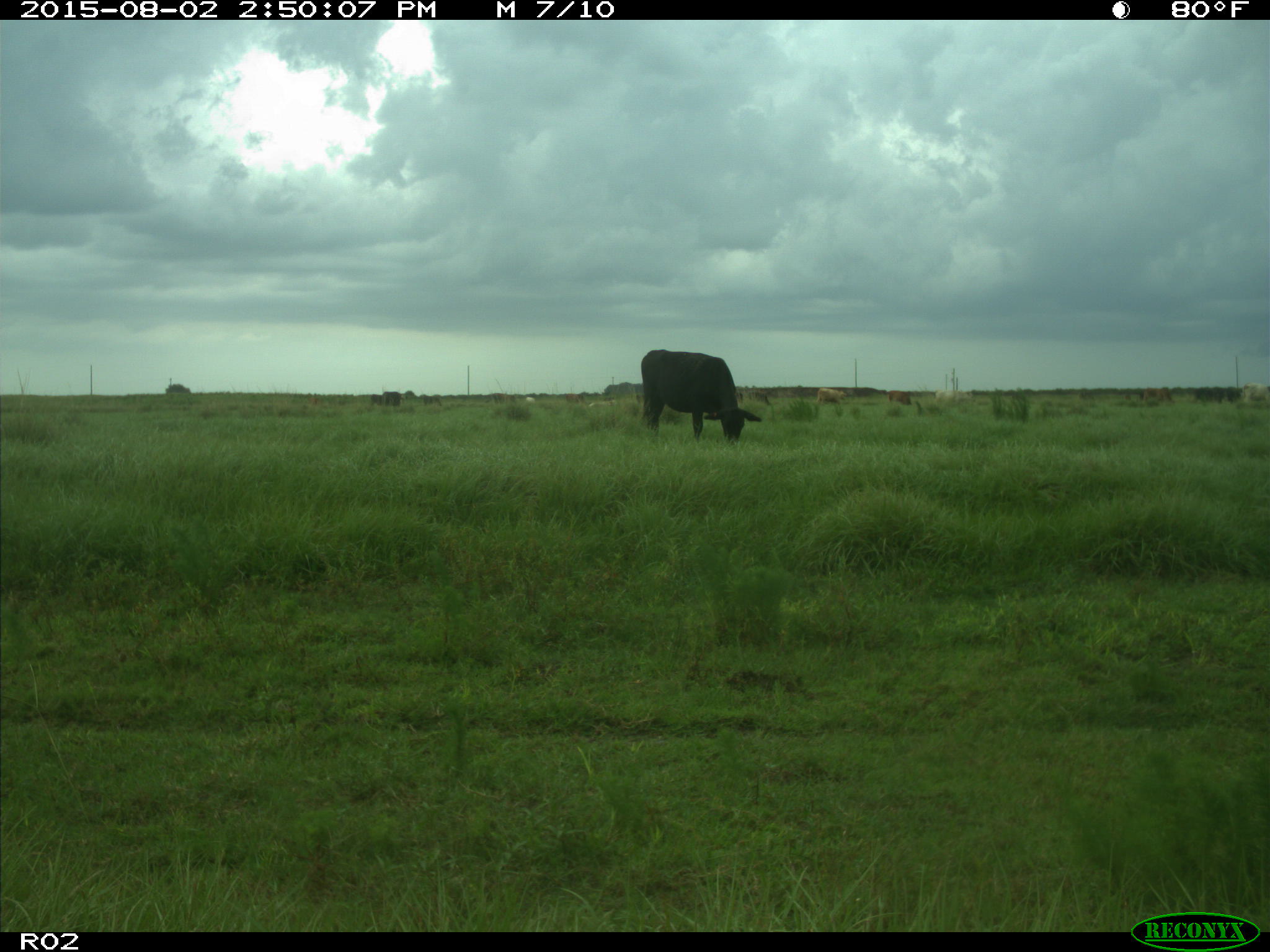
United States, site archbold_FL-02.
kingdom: Animalia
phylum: Chordata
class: Mammalia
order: Artiodactyla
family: Bovidae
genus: Bos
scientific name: Bos taurus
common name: domestic cow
Bos taurus (domestic cow).